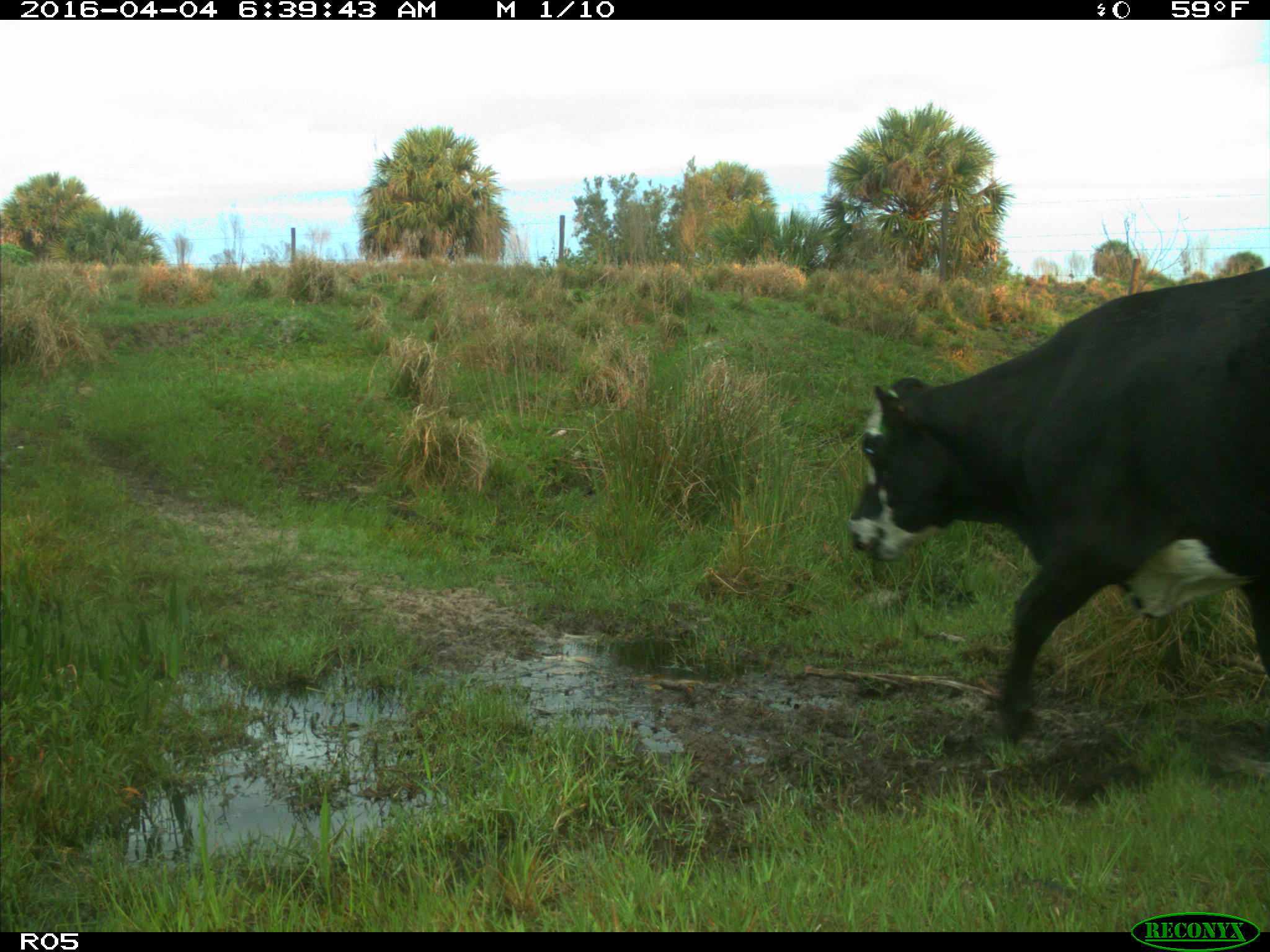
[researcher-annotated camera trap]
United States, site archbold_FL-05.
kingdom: Animalia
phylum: Chordata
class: Mammalia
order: Artiodactyla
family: Bovidae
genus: Bos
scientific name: Bos taurus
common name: domestic cow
Bos taurus (domestic cow).